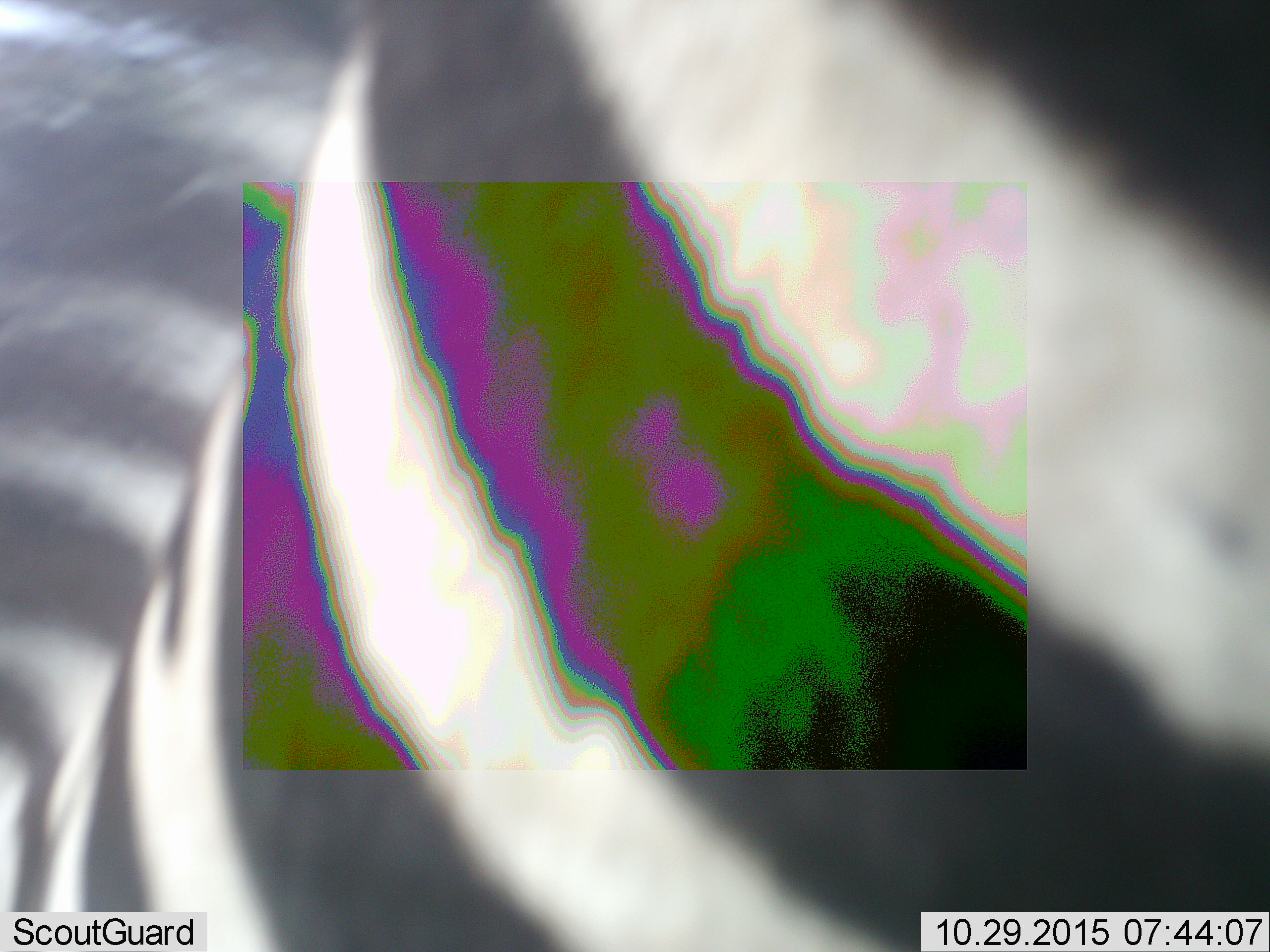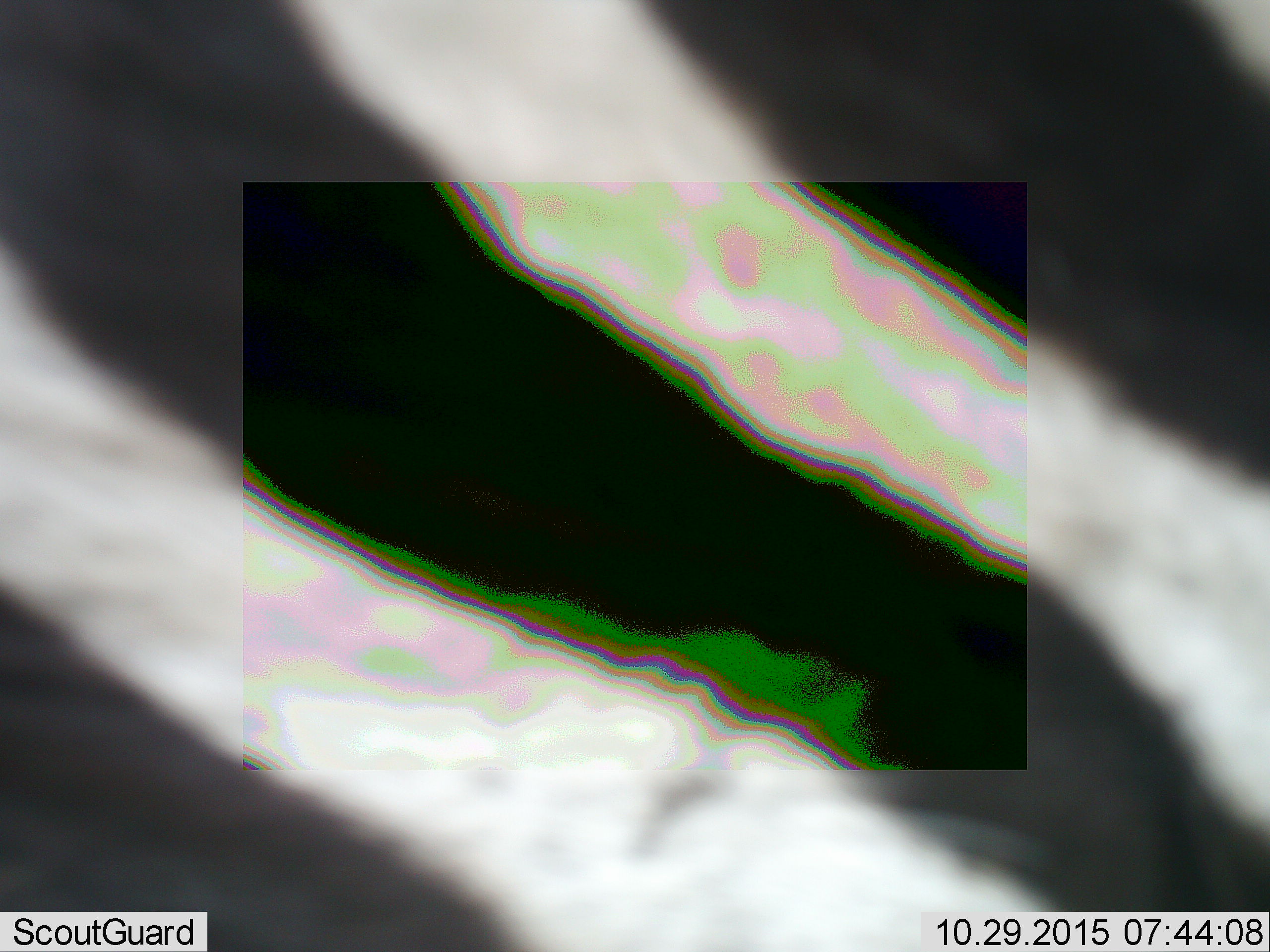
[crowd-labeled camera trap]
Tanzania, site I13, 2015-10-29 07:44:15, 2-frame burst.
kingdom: Animalia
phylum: Chordata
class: Mammalia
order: Perissodactyla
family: Equidae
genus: Equus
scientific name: Equus quagga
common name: plains zebra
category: zebra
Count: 1.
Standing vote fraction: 70%.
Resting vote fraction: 0%.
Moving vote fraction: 30%.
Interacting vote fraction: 0%.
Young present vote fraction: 0%.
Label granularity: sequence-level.